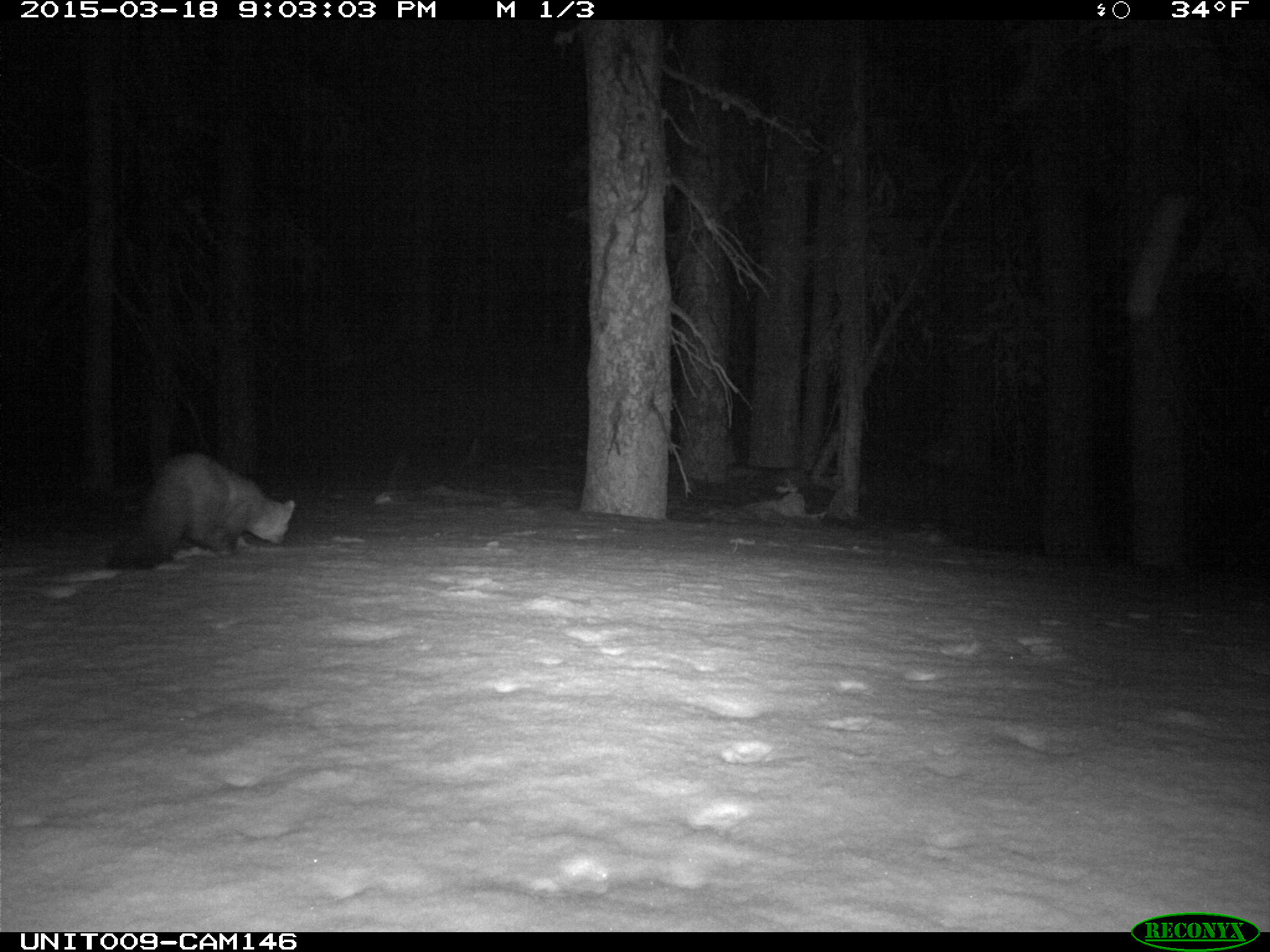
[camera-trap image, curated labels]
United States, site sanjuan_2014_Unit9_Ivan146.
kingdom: Animalia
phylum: Chordata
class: Mammalia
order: Carnivora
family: Mustelidae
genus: Martes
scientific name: Martes americana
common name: american marten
Martes americana (american marten).